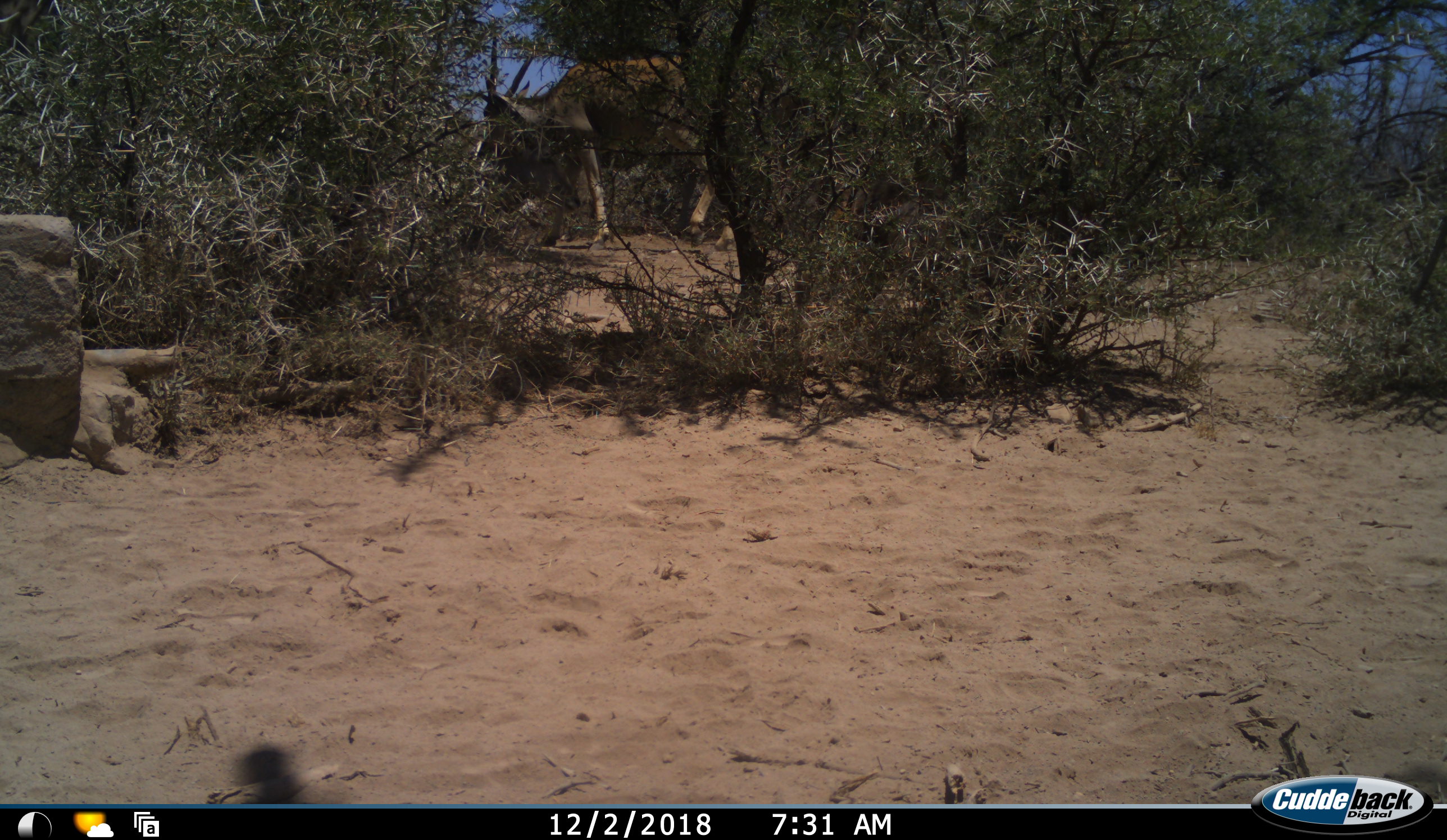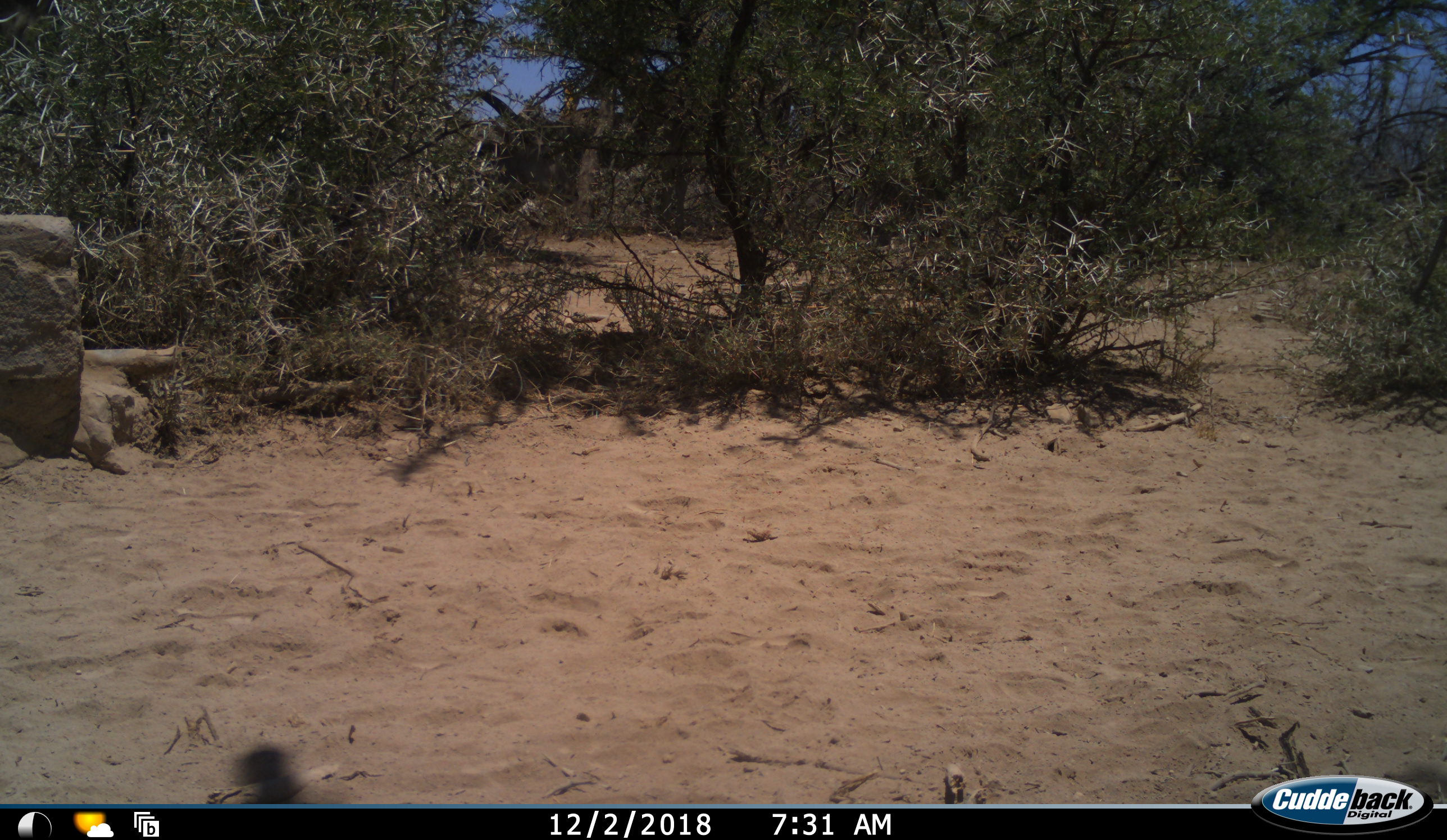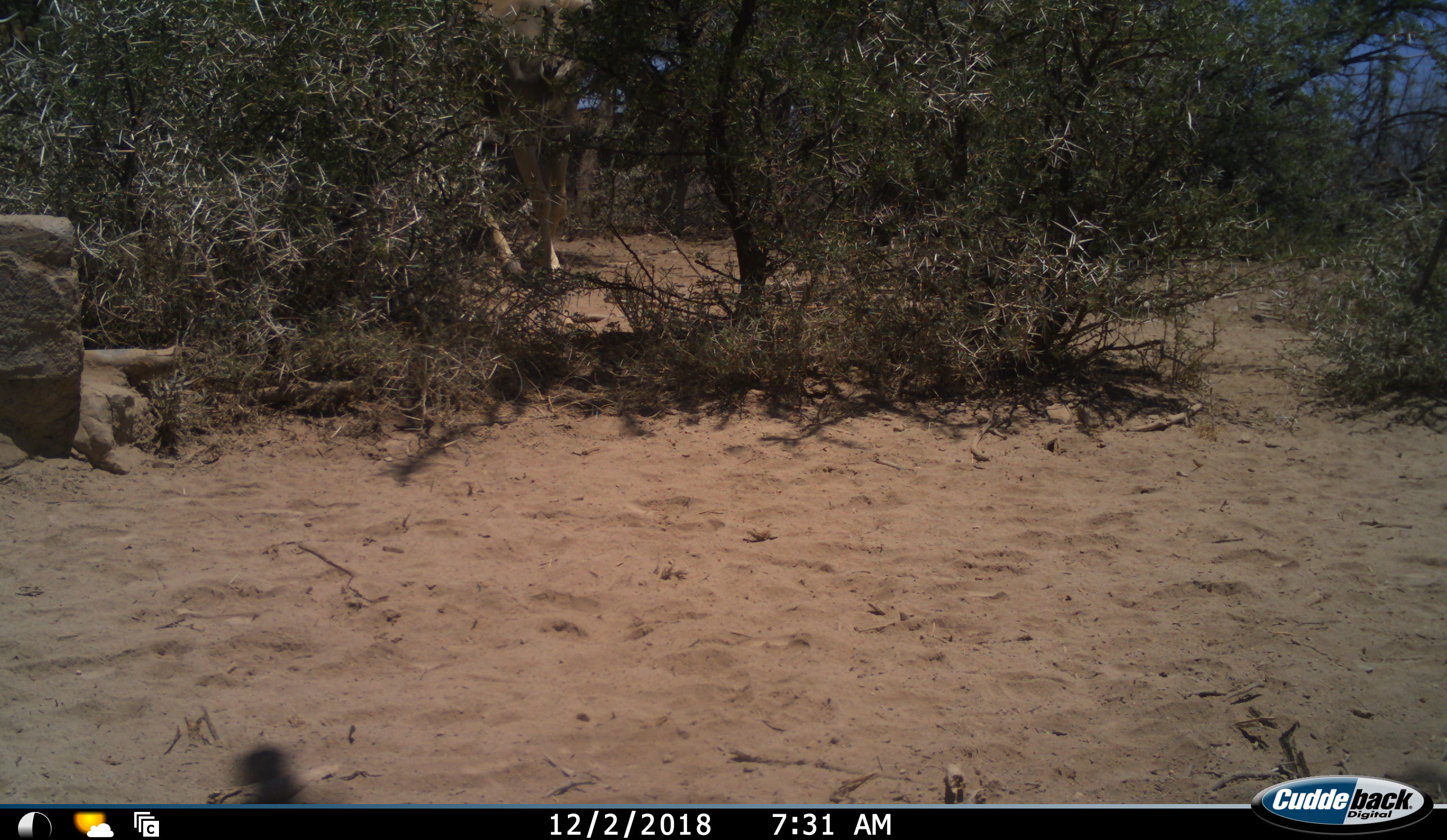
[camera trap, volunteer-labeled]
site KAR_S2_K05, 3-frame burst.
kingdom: Animalia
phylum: Chordata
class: Mammalia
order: Artiodactyla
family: Bovidae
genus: Tragelaphus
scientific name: Tragelaphus oryx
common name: eland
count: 1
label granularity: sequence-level